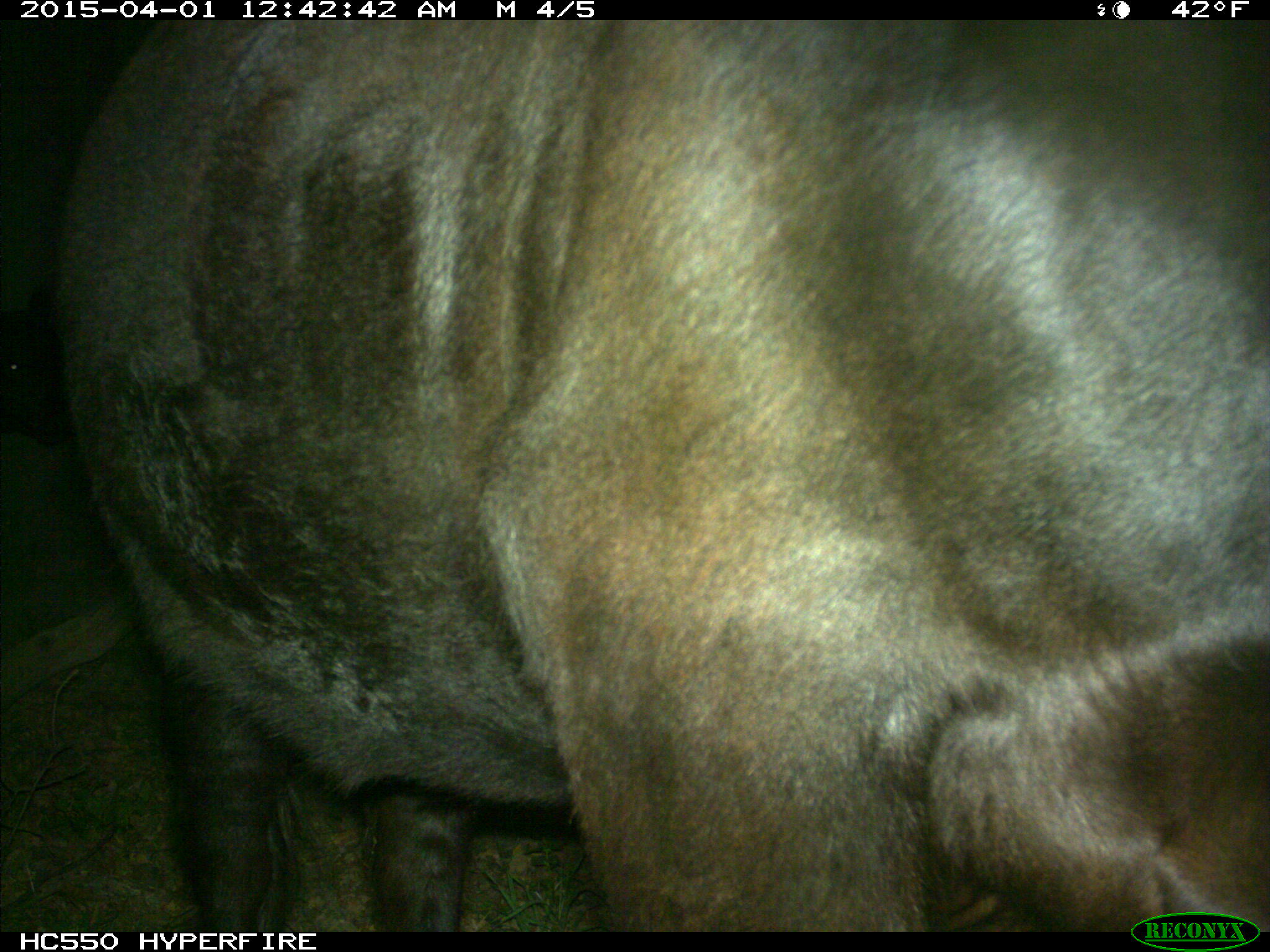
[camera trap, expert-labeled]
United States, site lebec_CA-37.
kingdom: Animalia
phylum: Chordata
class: Mammalia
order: Artiodactyla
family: Bovidae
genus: Bos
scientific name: Bos taurus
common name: domestic cow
Bos taurus (domestic cow).